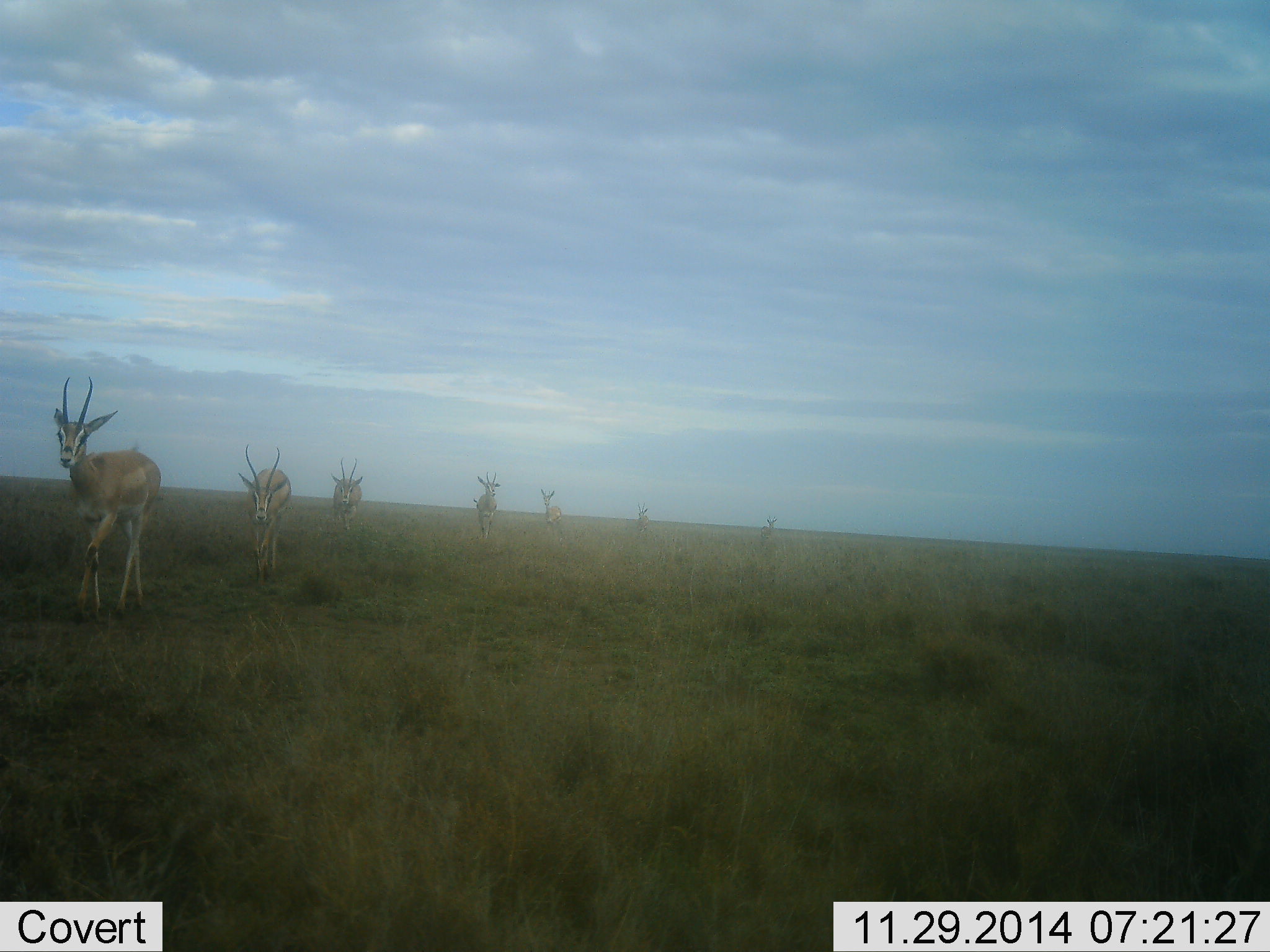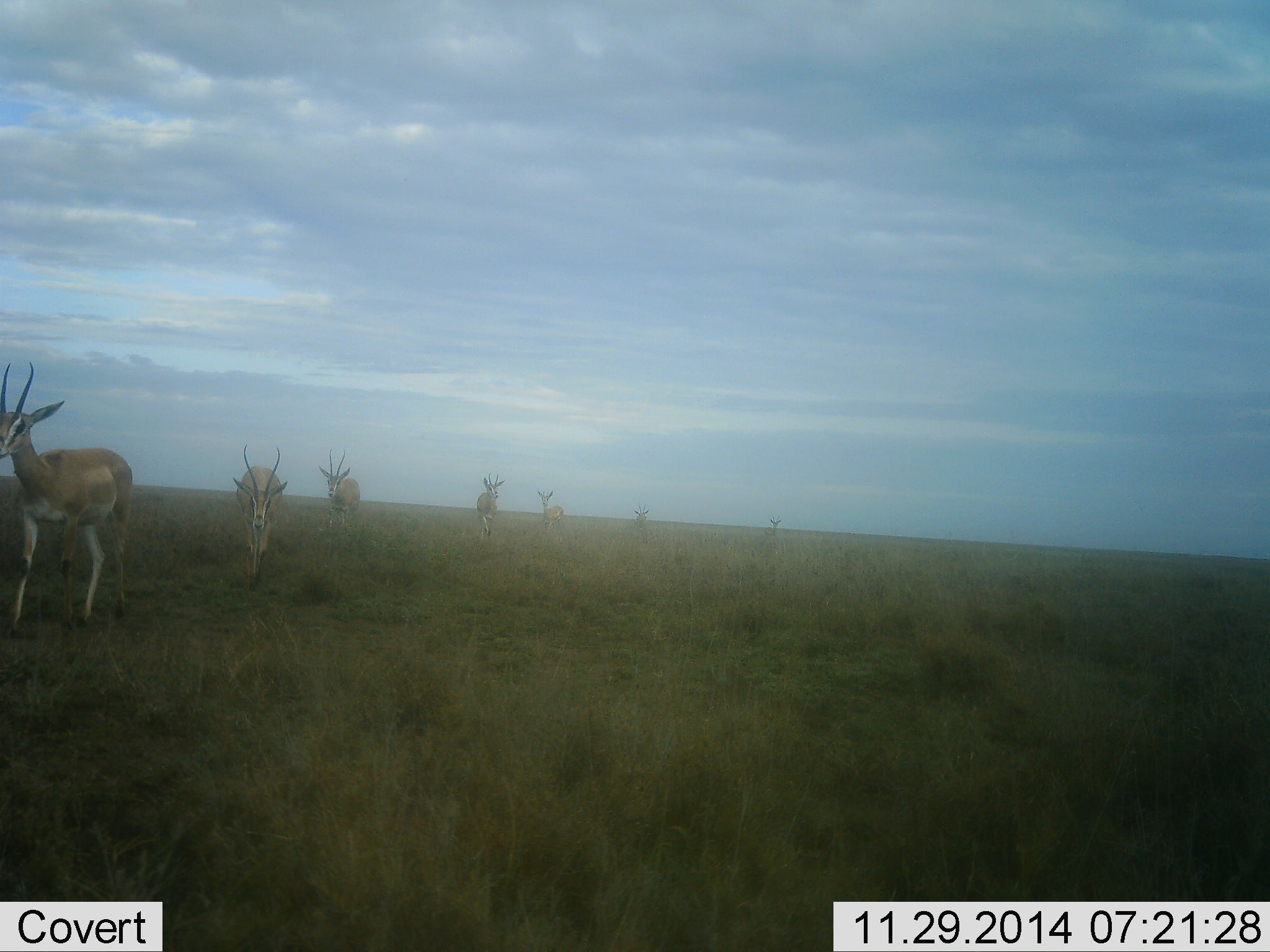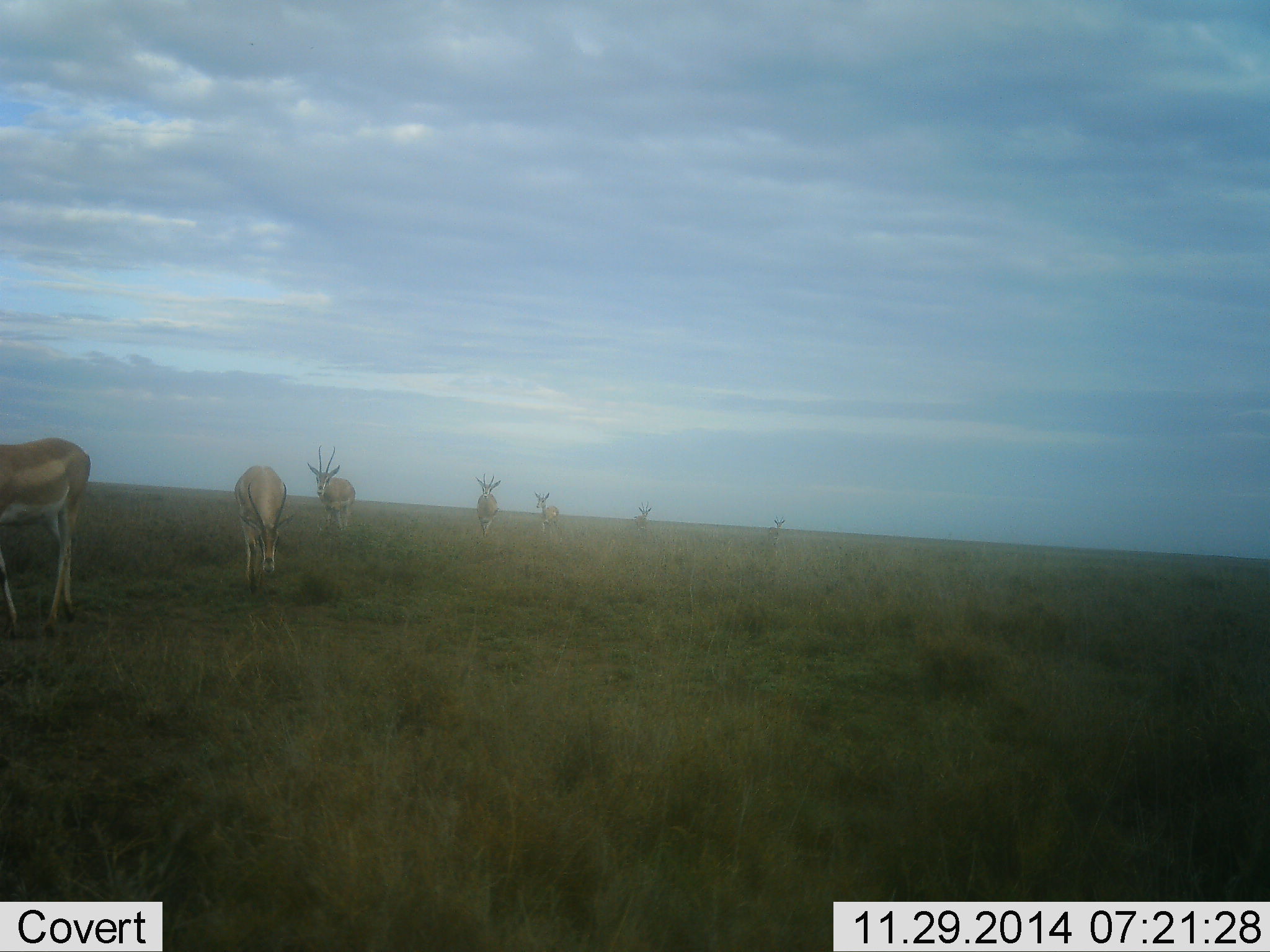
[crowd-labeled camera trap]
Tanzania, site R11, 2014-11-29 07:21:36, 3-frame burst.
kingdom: Animalia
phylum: Chordata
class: Mammalia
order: Artiodactyla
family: Bovidae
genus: Nanger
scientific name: Nanger granti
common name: grant's gazelle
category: gazellegrants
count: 7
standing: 0%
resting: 0%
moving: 100%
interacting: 0%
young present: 10%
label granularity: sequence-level